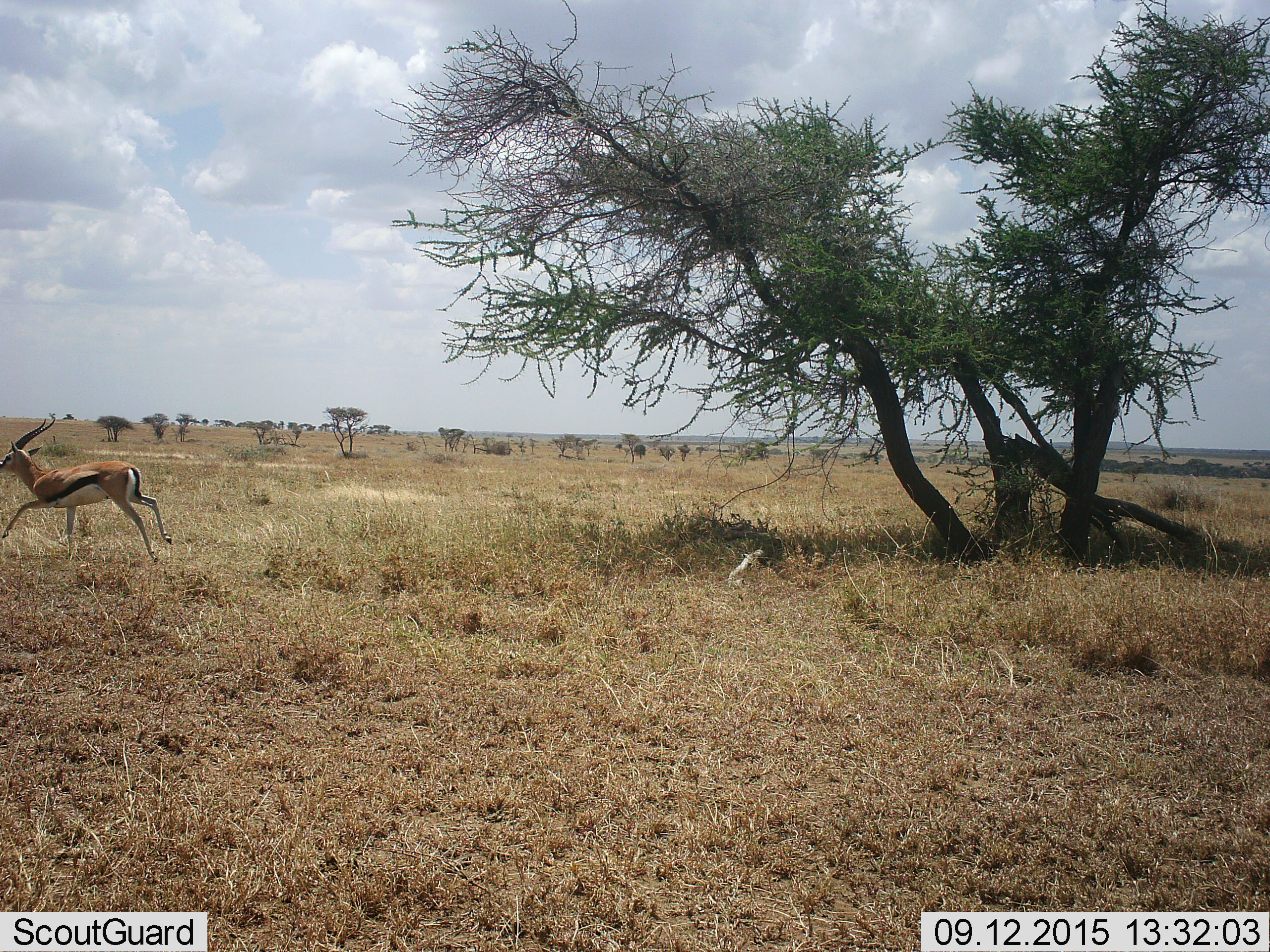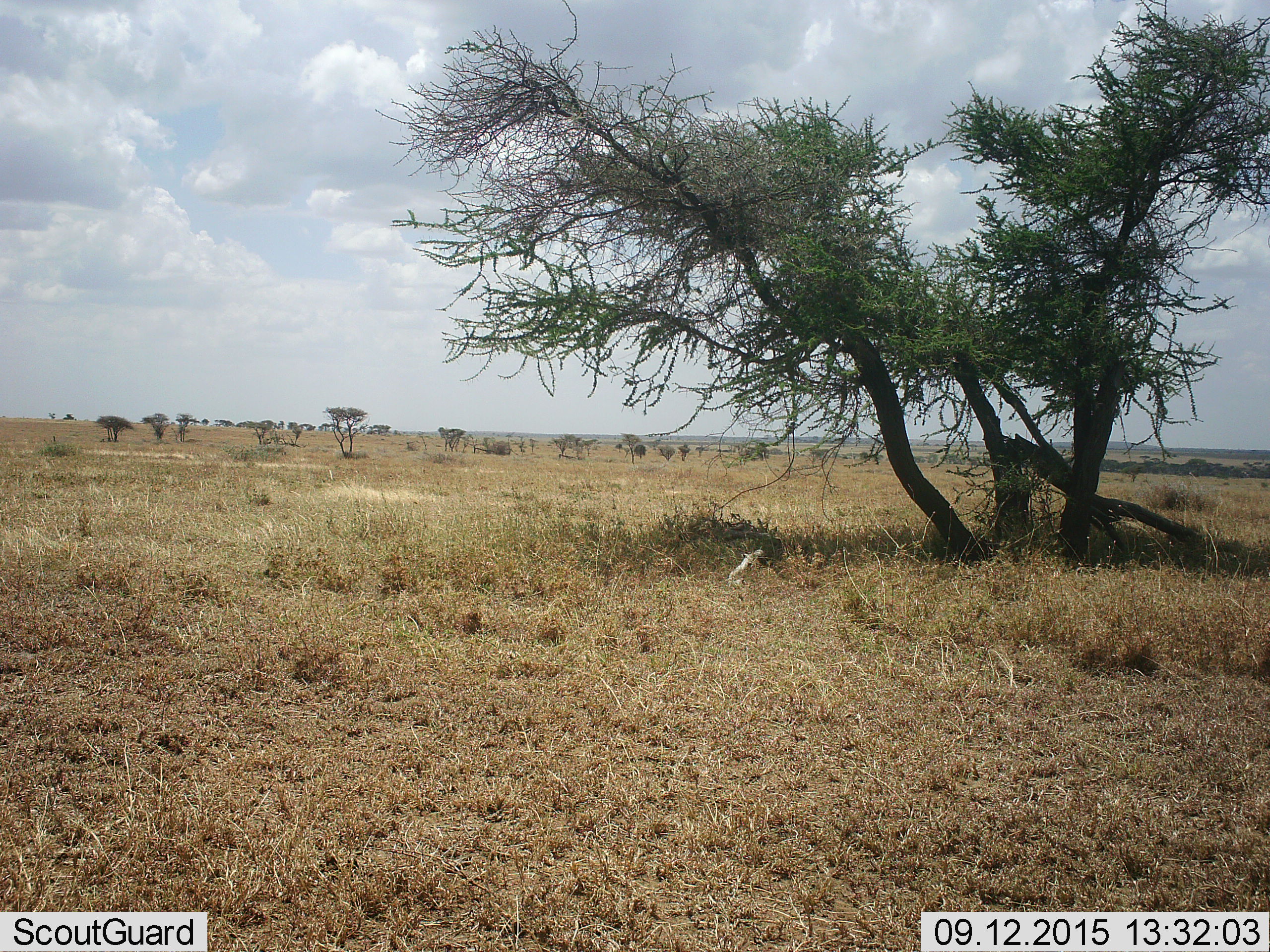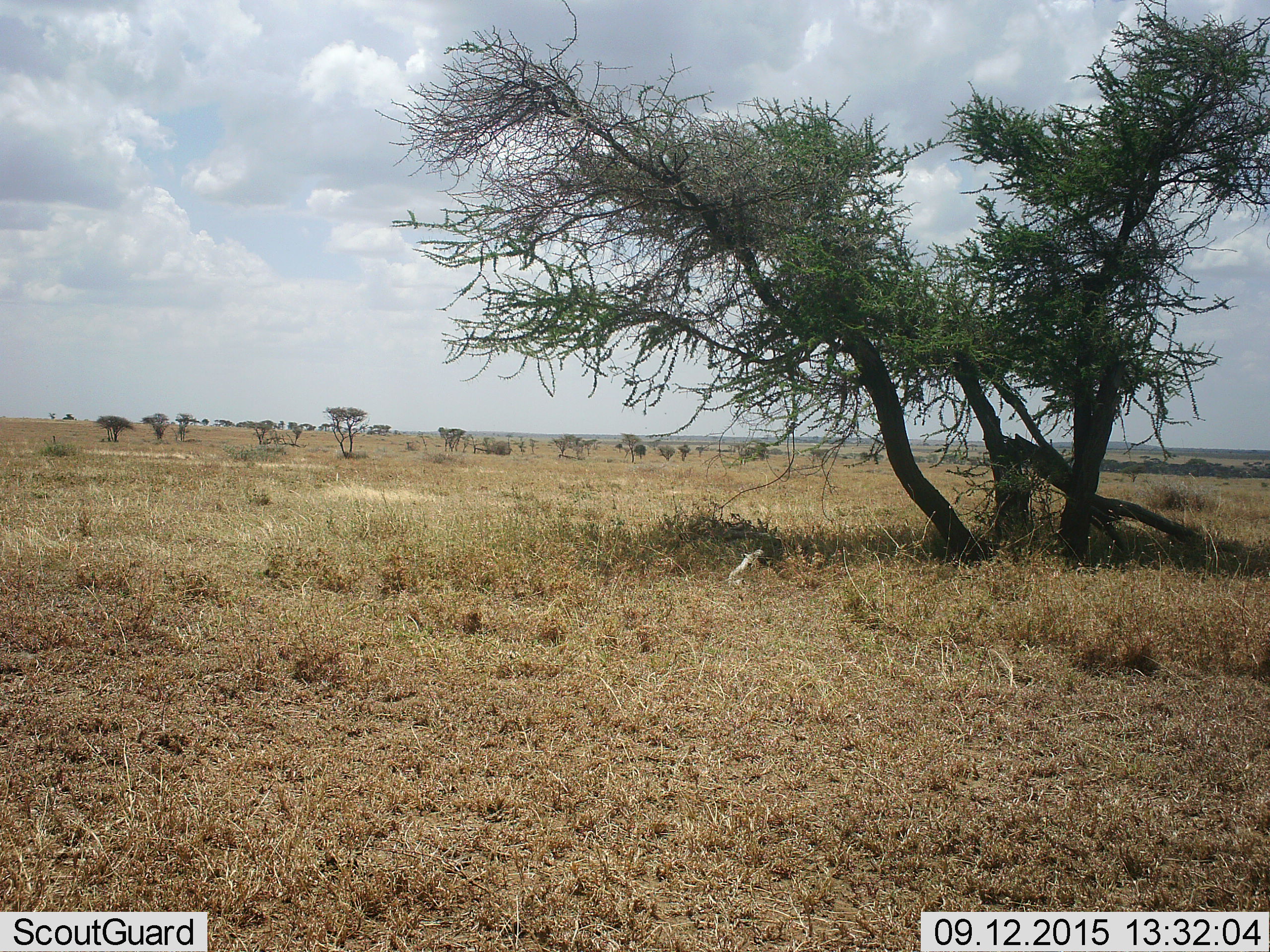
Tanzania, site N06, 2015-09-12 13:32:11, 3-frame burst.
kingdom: Animalia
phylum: Chordata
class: Mammalia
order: Artiodactyla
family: Bovidae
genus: Eudorcas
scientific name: Eudorcas thomsonii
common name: thomson's gazelle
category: gazellethomsons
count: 1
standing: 0%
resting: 0%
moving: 100%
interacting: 0%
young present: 11%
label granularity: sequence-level